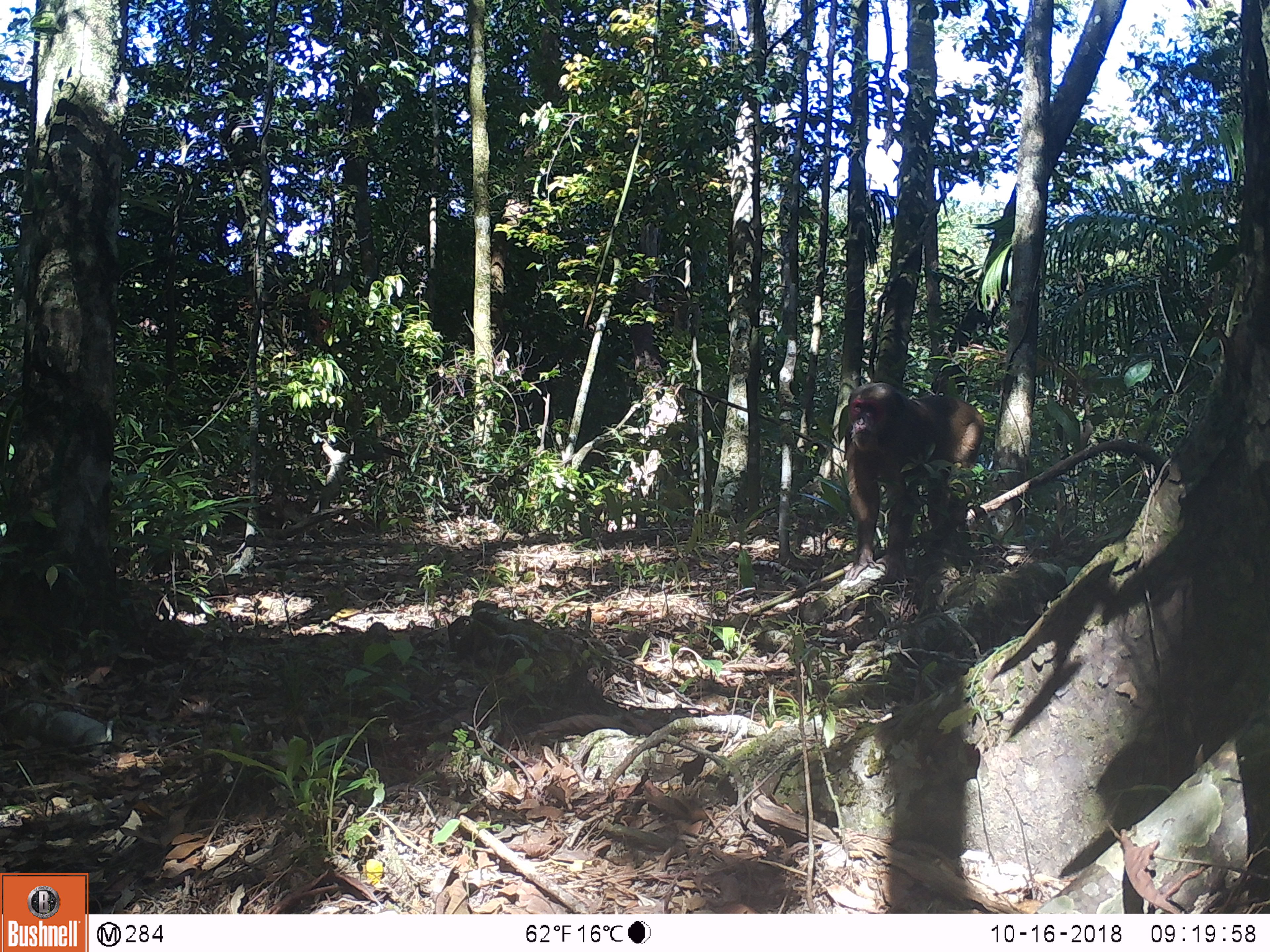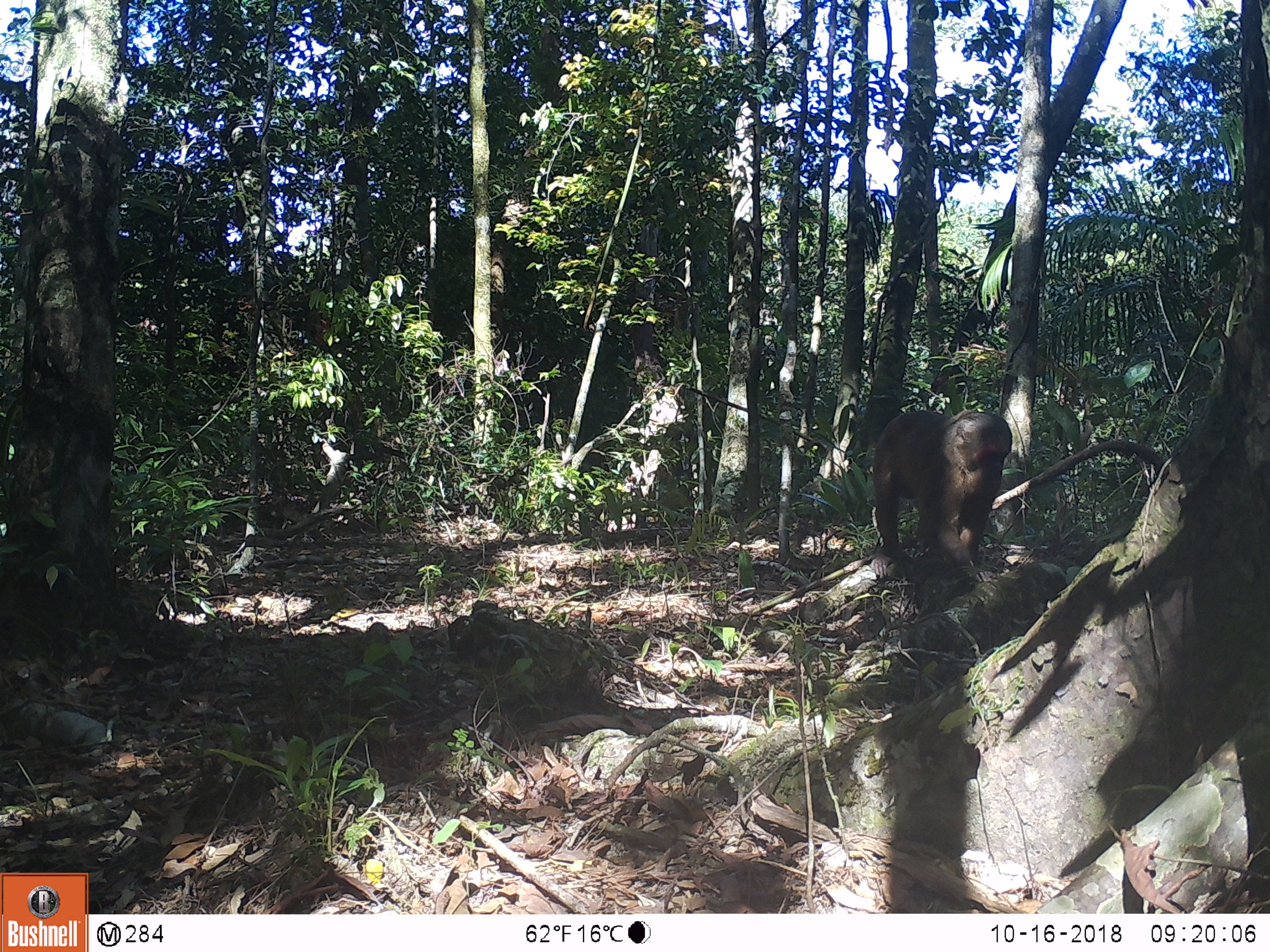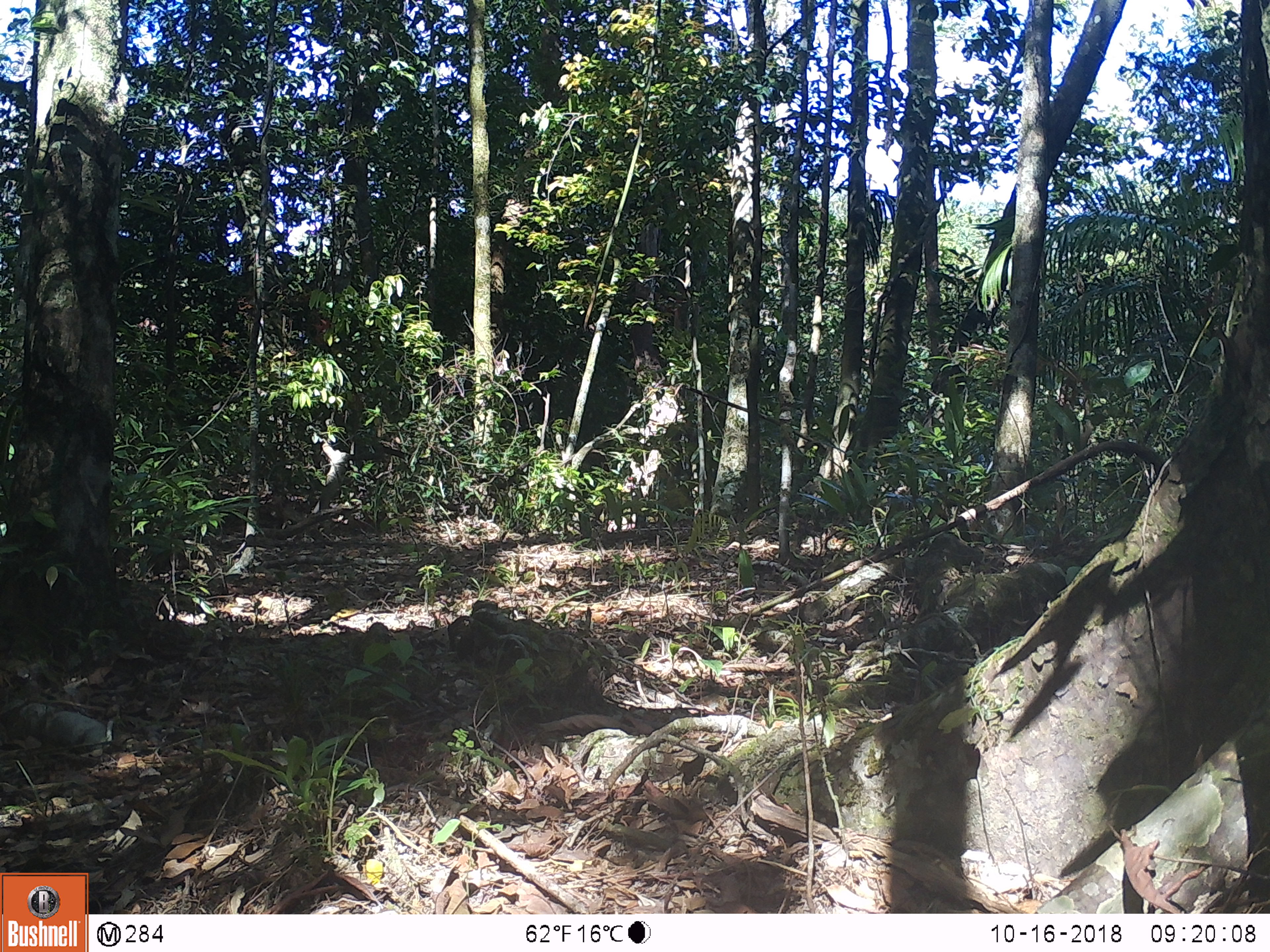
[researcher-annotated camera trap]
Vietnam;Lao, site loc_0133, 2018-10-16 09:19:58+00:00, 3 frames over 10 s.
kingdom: Animalia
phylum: Chordata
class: Mammalia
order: Primates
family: Cercopithecidae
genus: Macaca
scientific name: Macaca arctoides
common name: stump-tailed macaque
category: stump tailed macaque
Stump tailed macaque (stump-tailed macaque) (Macaca arctoides). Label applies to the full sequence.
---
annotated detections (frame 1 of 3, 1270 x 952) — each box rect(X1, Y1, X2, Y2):
stump tailed macaque: rect(843, 381, 986, 587)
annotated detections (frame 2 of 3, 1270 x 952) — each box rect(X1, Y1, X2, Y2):
stump tailed macaque: rect(871, 409, 1014, 581)